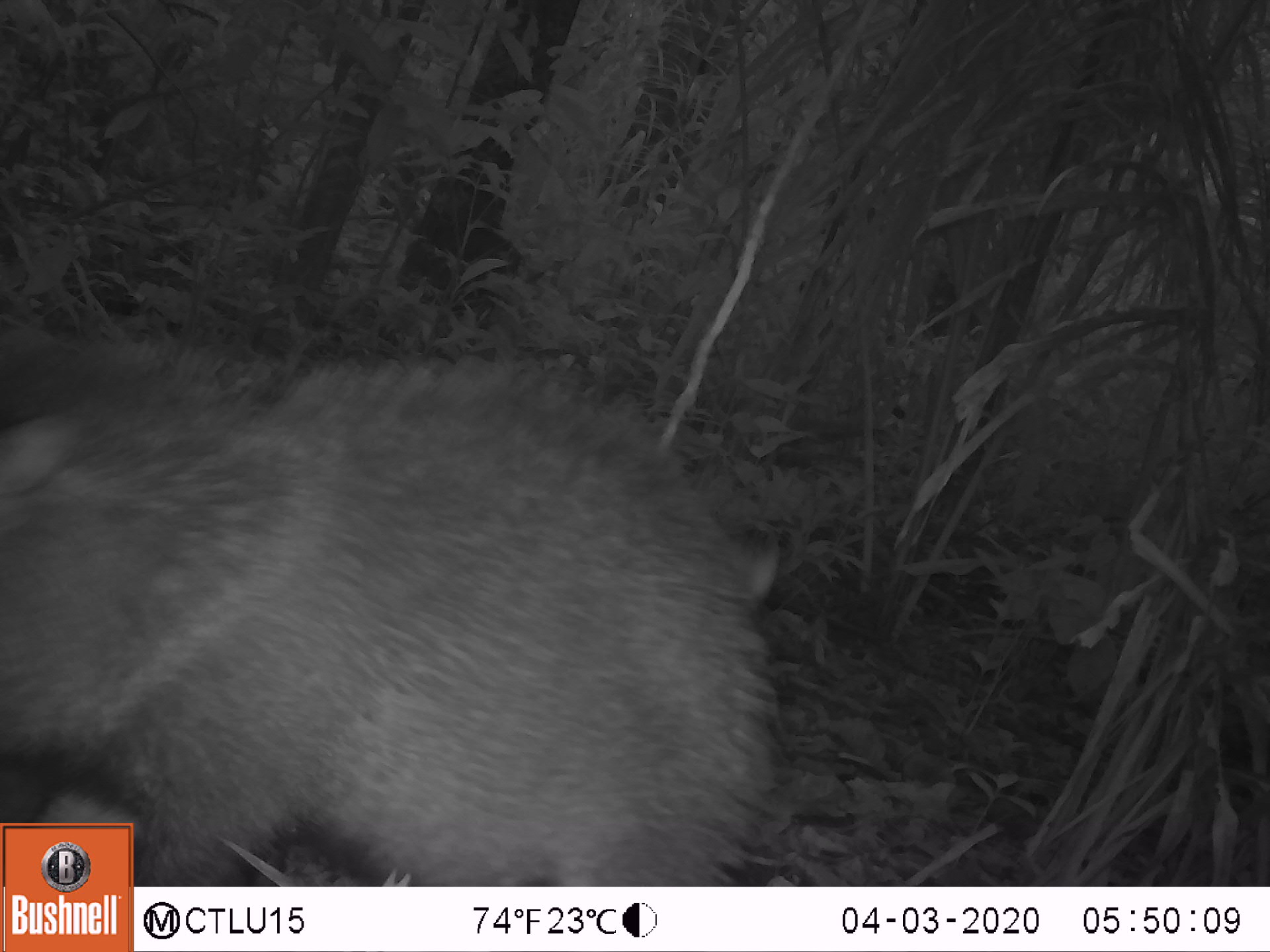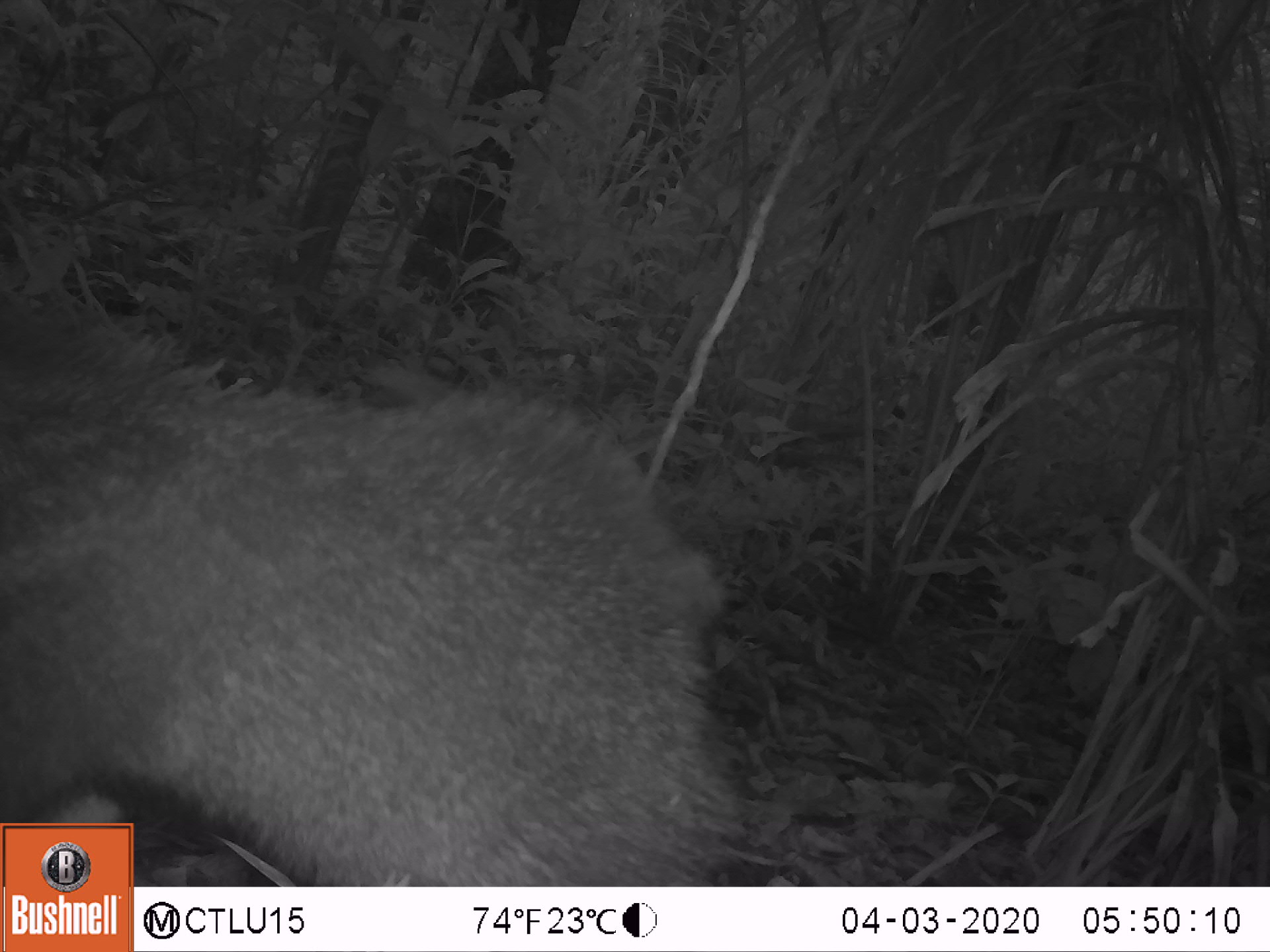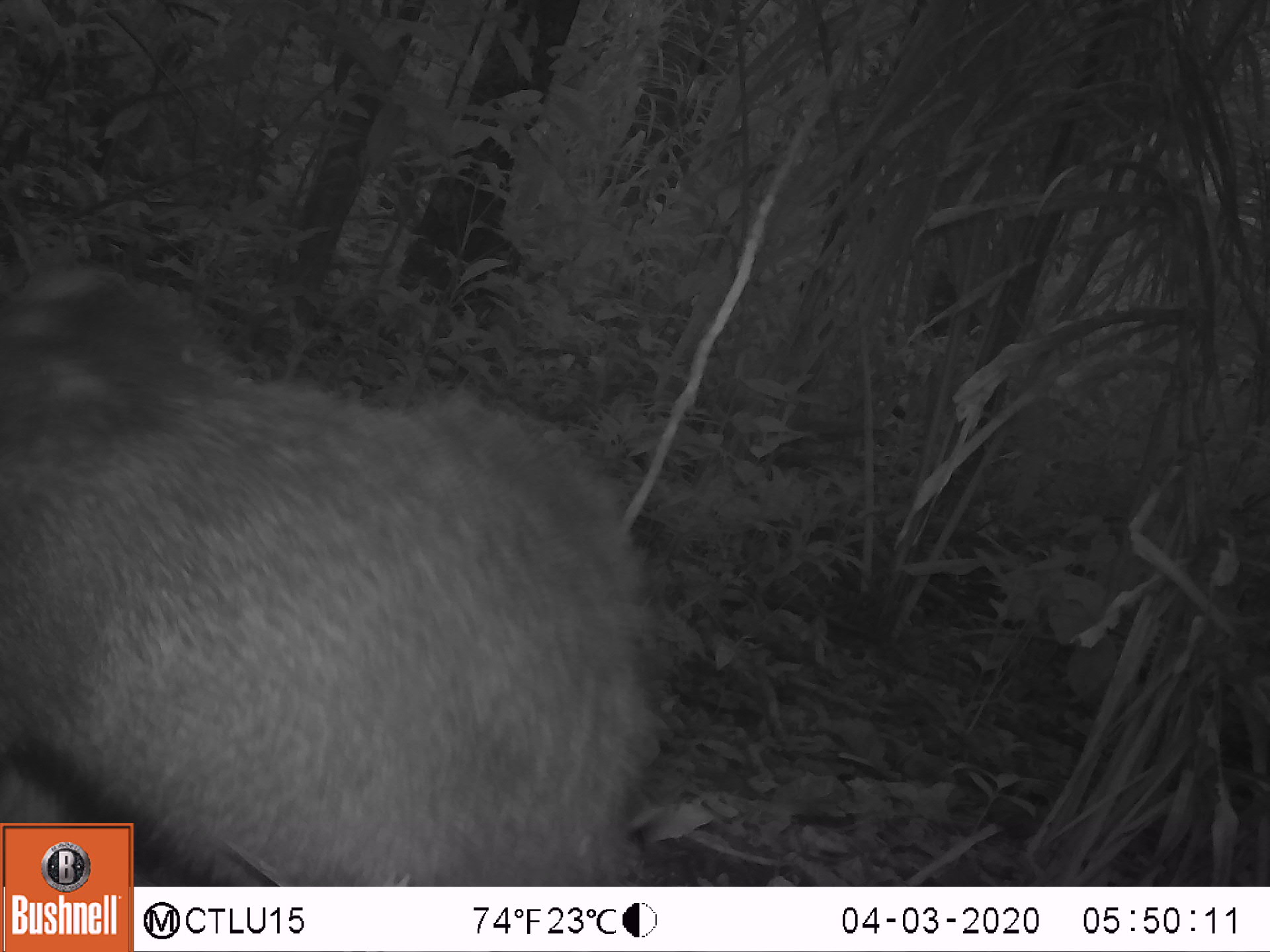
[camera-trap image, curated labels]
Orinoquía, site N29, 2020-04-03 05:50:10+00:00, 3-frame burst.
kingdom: Animalia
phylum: Chordata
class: Mammalia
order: Artiodactyla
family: Tayassuidae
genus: Pecari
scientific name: Pecari tajacu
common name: collared peccary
Collared peccary (Pecari tajacu).